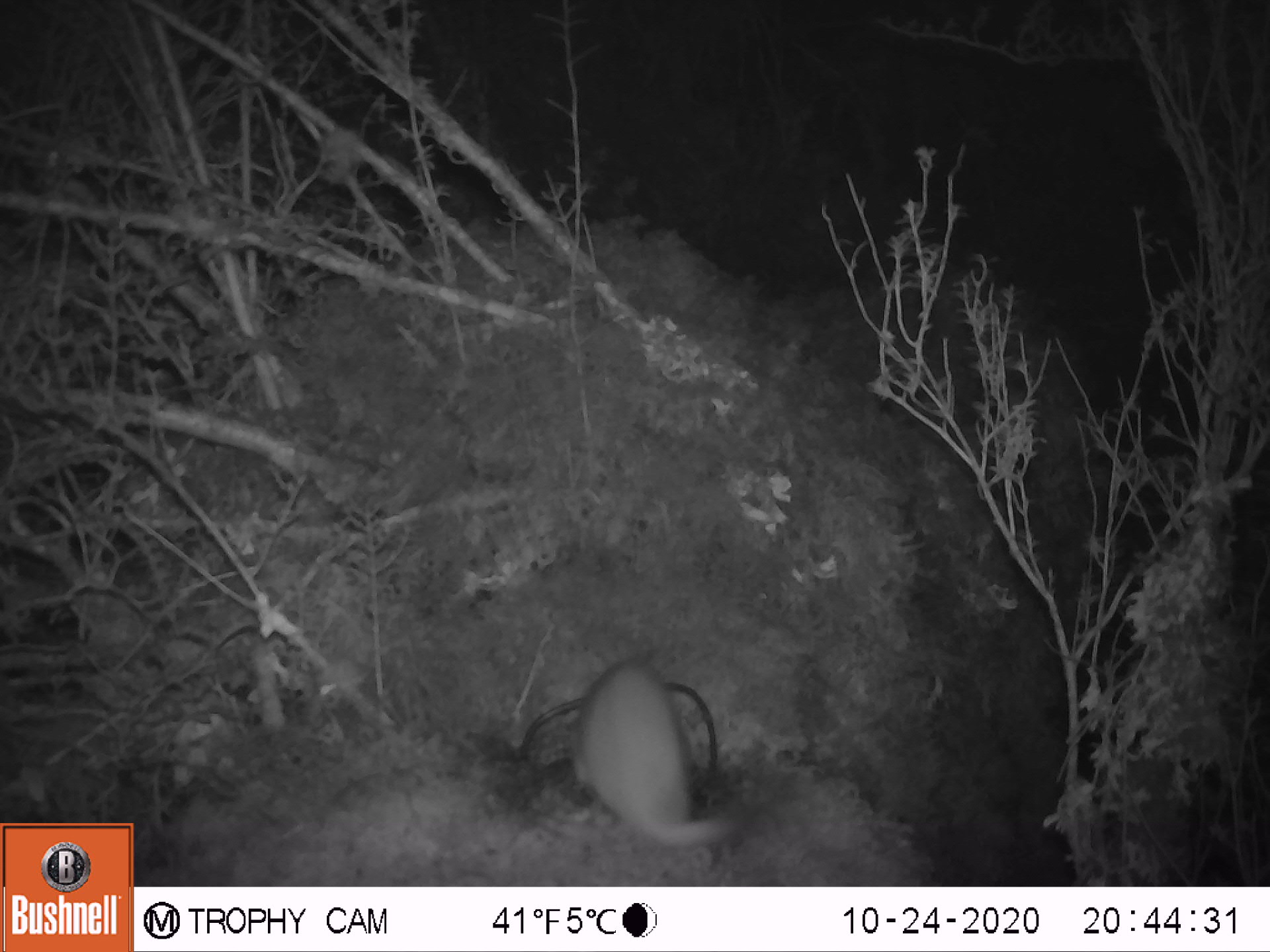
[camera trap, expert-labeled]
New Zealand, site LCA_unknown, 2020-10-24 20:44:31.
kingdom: Animalia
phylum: Chordata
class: Mammalia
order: Carnivora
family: Mustelidae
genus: Mustela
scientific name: Mustela erminea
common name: stoat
Stoat (Mustela erminea).